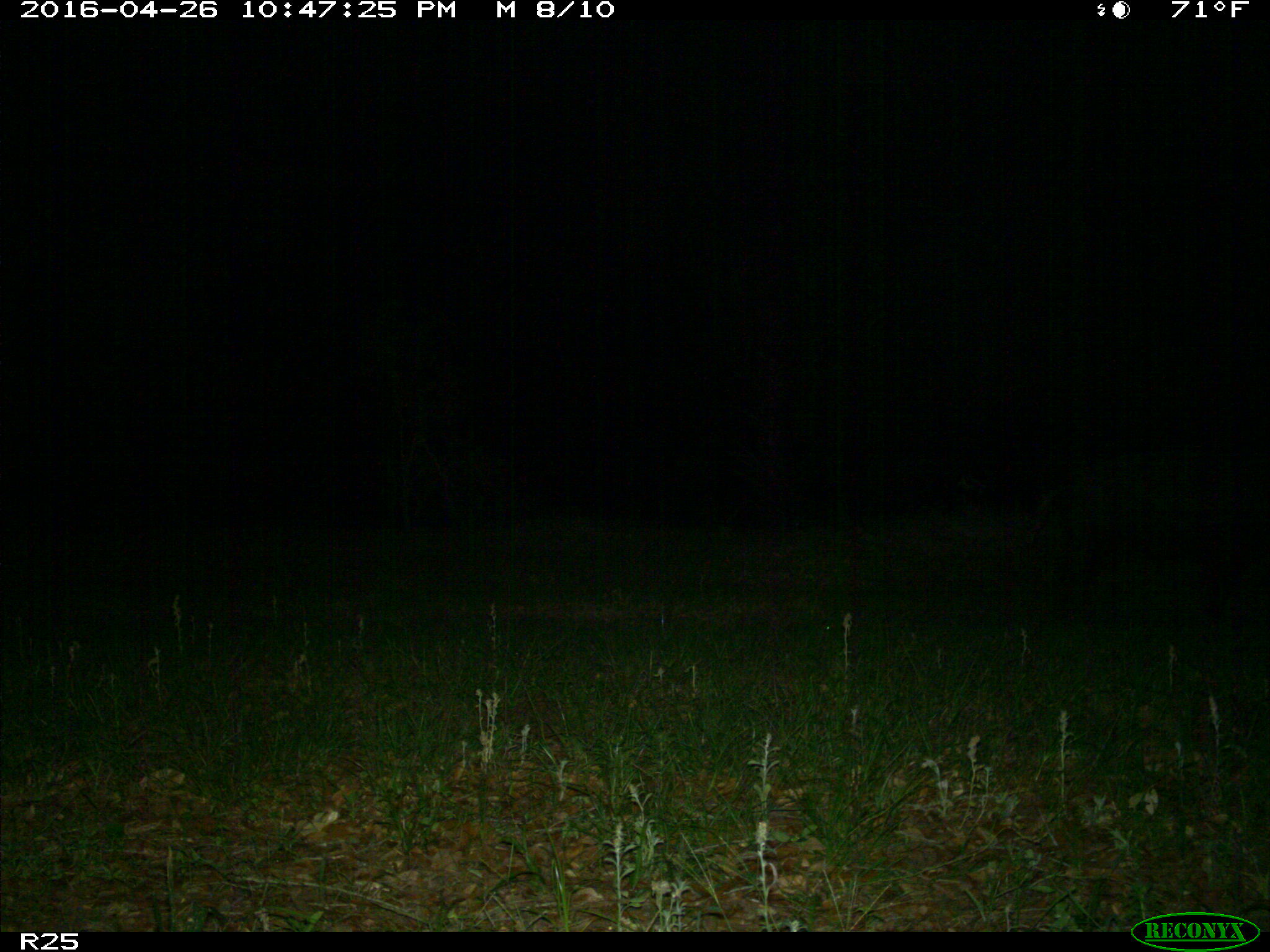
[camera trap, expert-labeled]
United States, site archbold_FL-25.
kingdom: Animalia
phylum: Chordata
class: Mammalia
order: Artiodactyla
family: Suidae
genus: Sus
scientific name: Sus scrofa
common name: wild boar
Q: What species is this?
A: Sus scrofa (wild boar).